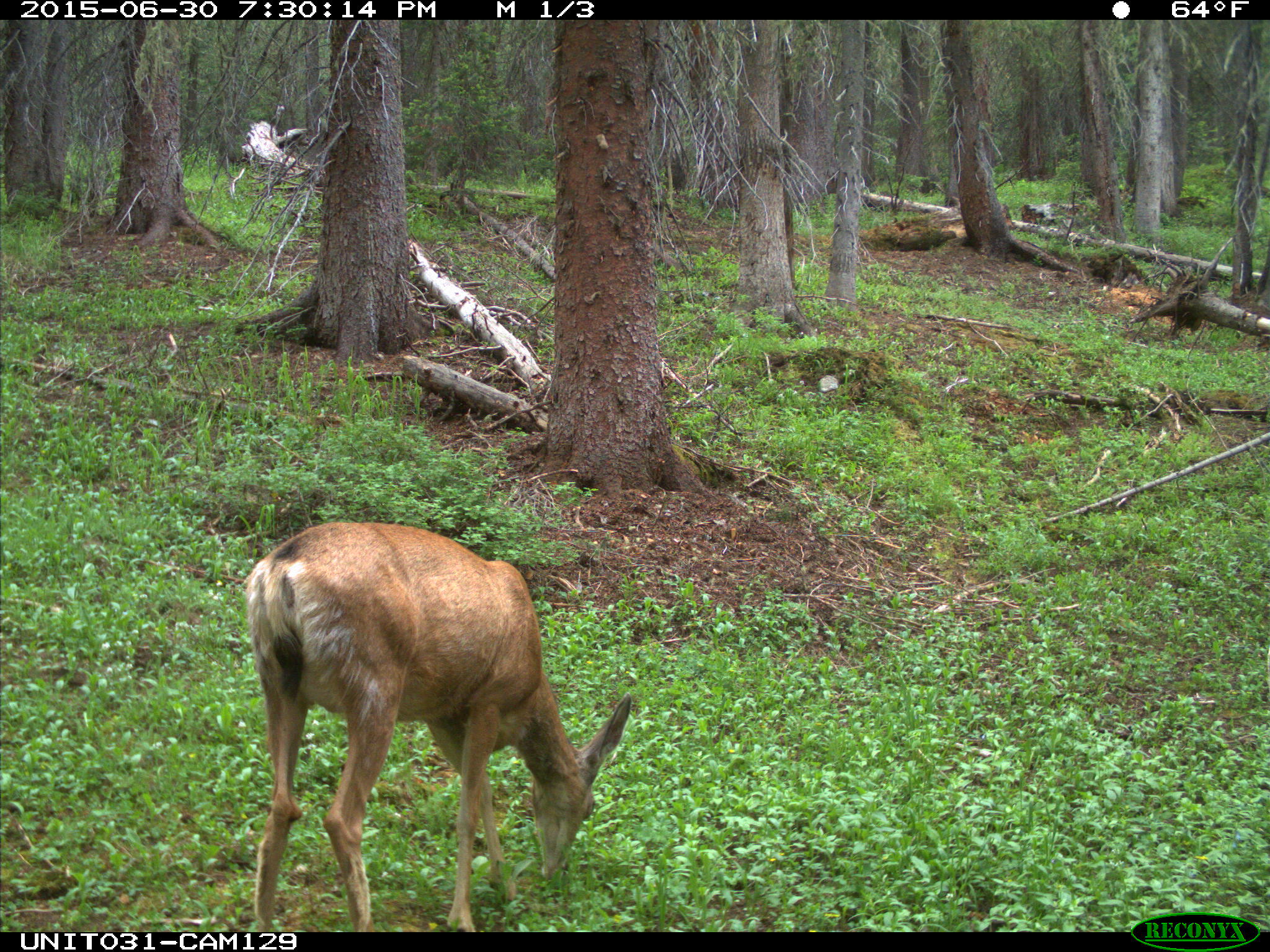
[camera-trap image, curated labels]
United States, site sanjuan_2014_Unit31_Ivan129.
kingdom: Animalia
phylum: Chordata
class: Mammalia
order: Artiodactyla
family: Cervidae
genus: Odocoileus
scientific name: Odocoileus hemionus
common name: mule deer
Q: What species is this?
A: Odocoileus hemionus (mule deer).